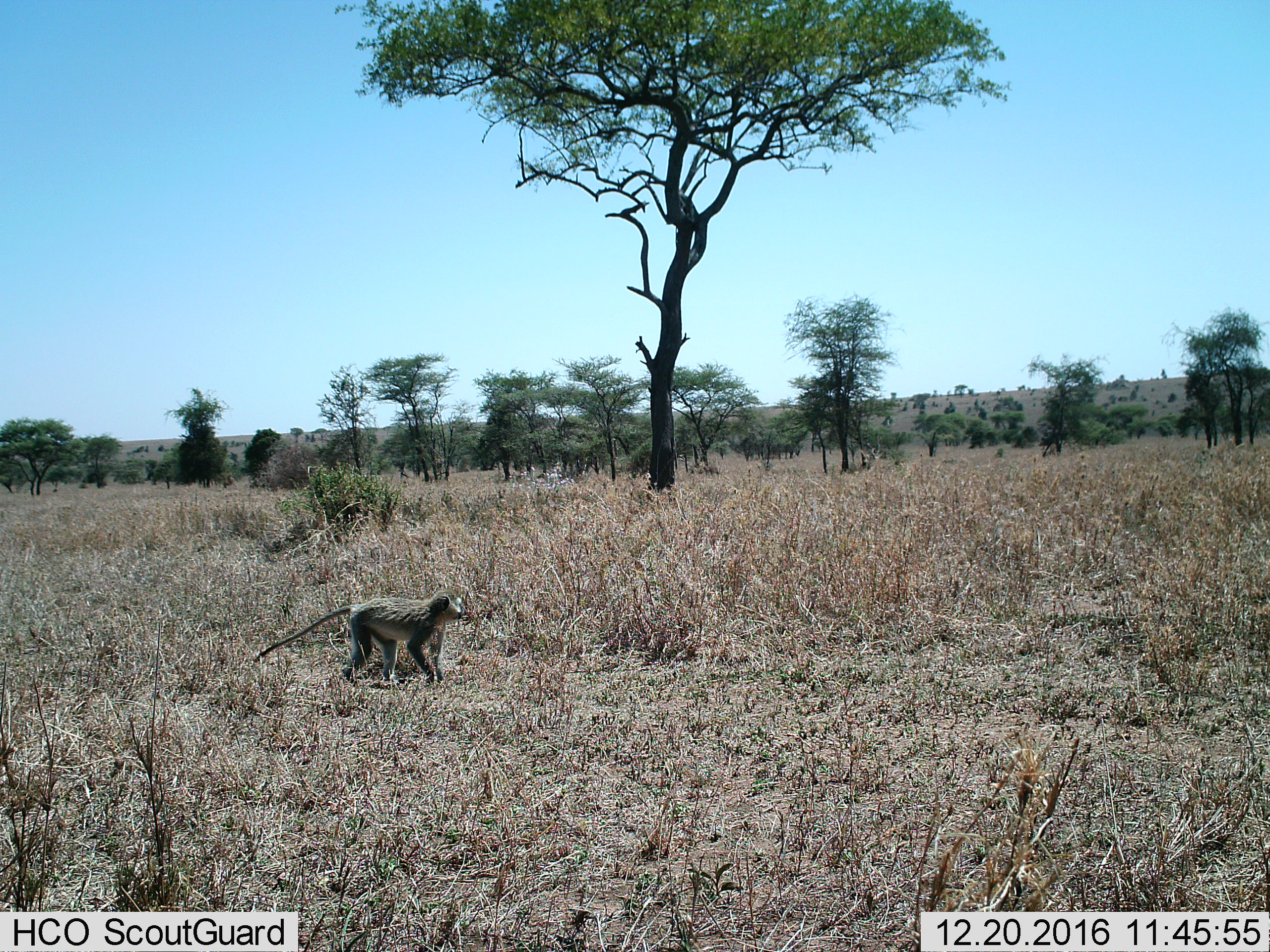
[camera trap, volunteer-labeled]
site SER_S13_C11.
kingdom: Animalia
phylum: Chordata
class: Mammalia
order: Primates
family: Cercopithecidae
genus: Chlorocebus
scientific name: Chlorocebus pygerythrus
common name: vervet monkey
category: monkeyvervet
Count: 1.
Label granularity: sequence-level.